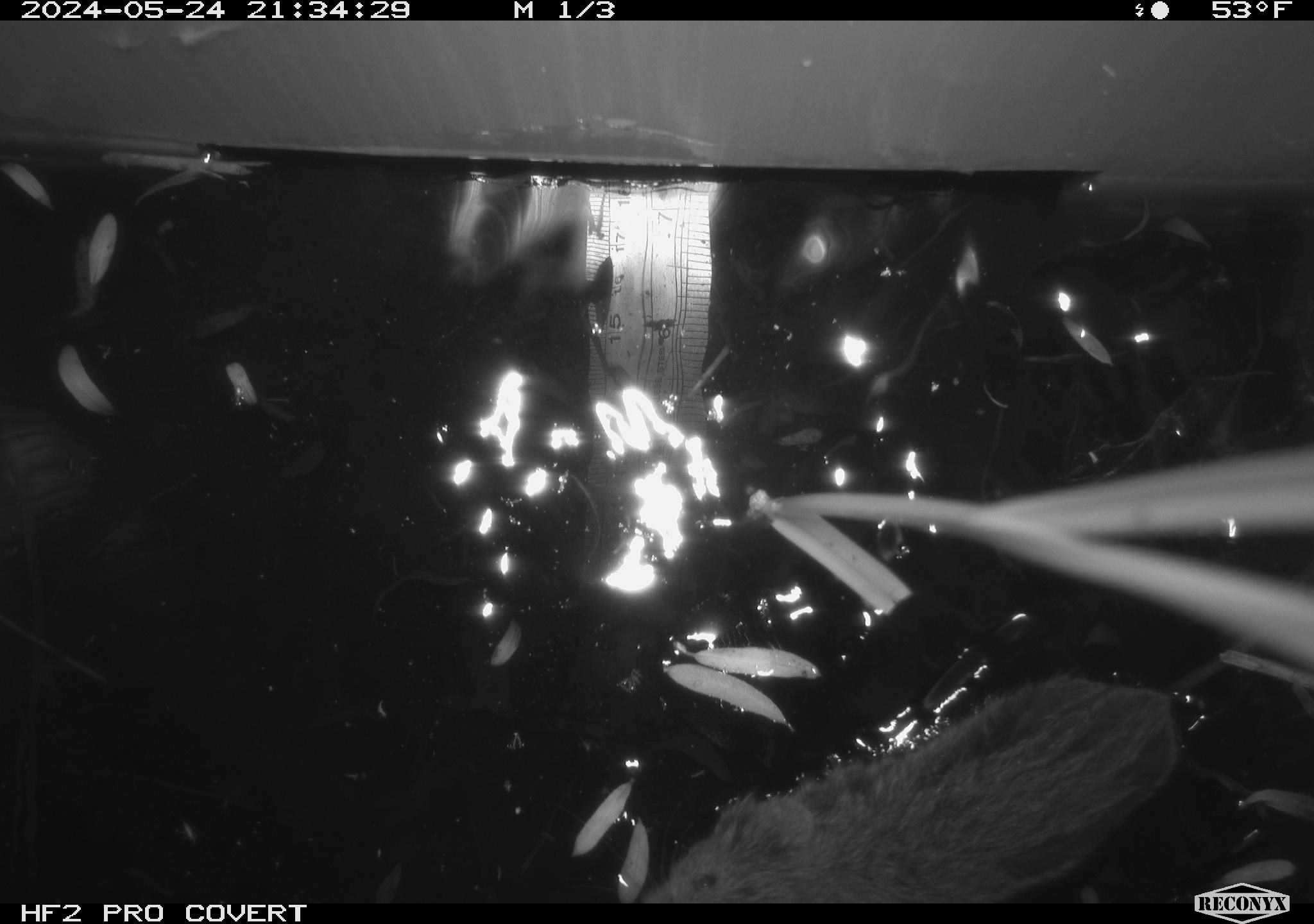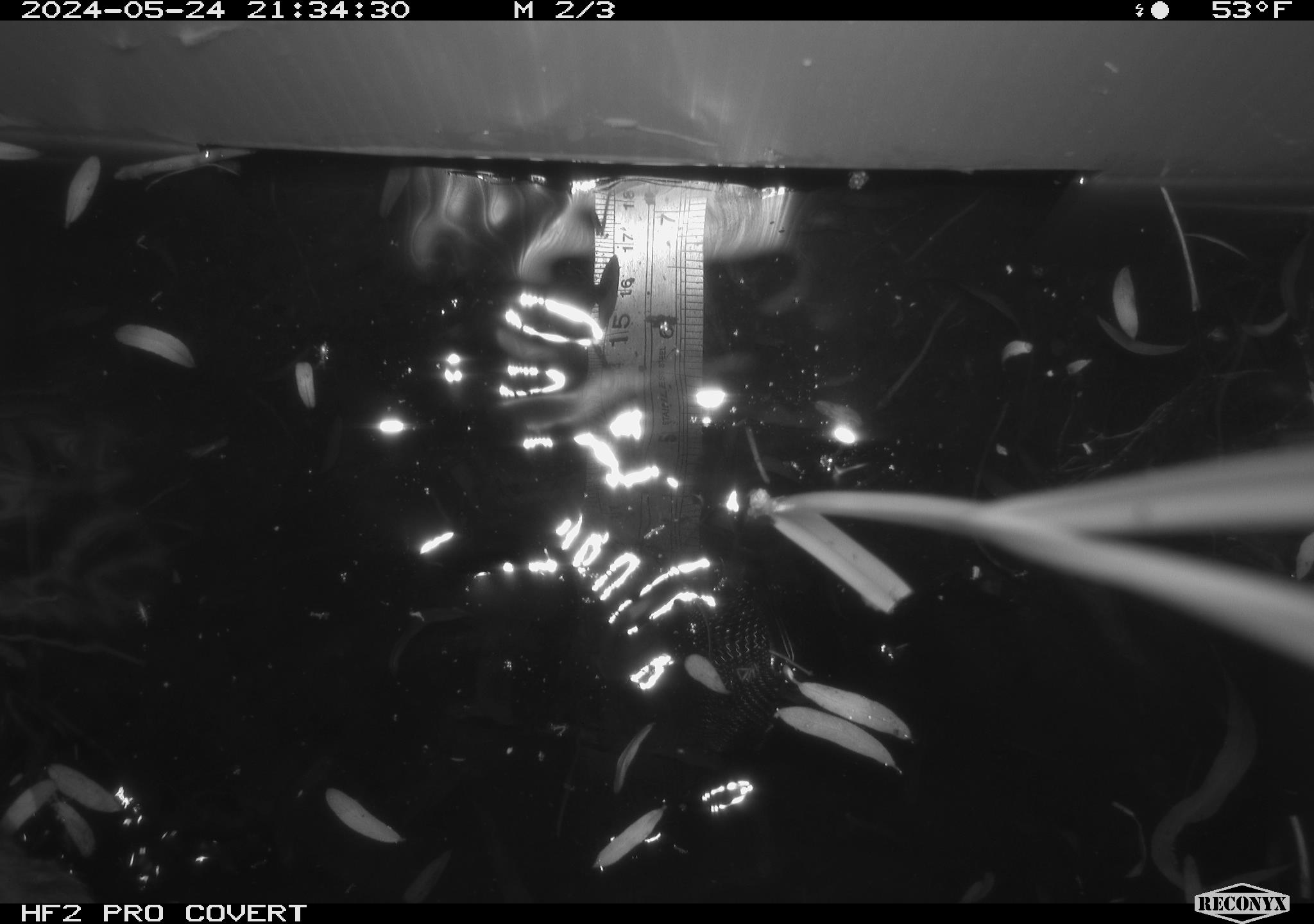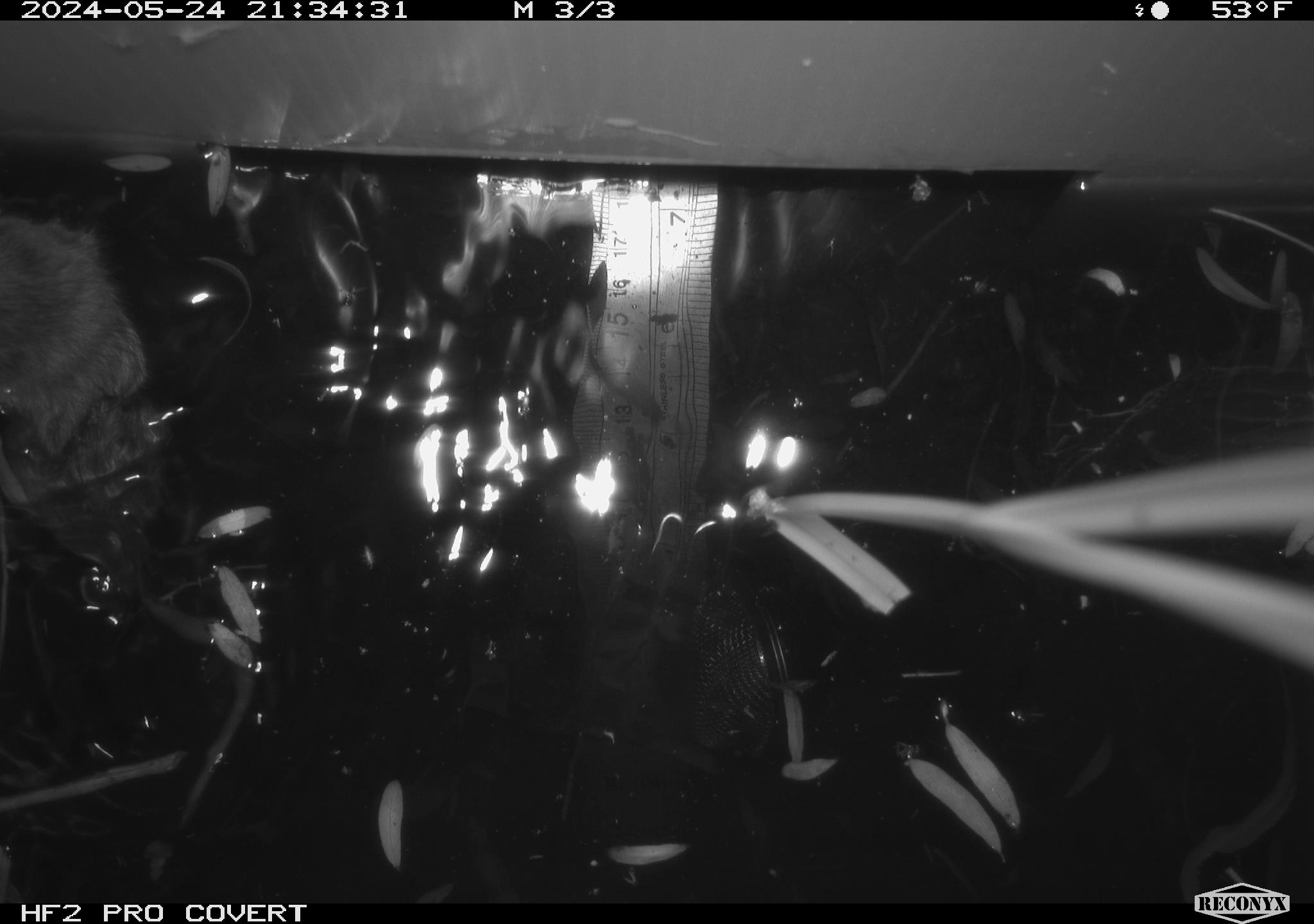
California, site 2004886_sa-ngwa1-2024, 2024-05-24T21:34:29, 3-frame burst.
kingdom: Animalia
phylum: Chordata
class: Mammalia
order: Rodentia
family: Cricetidae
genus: Microtus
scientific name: Microtus californicus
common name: california vole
California vole (Microtus californicus).